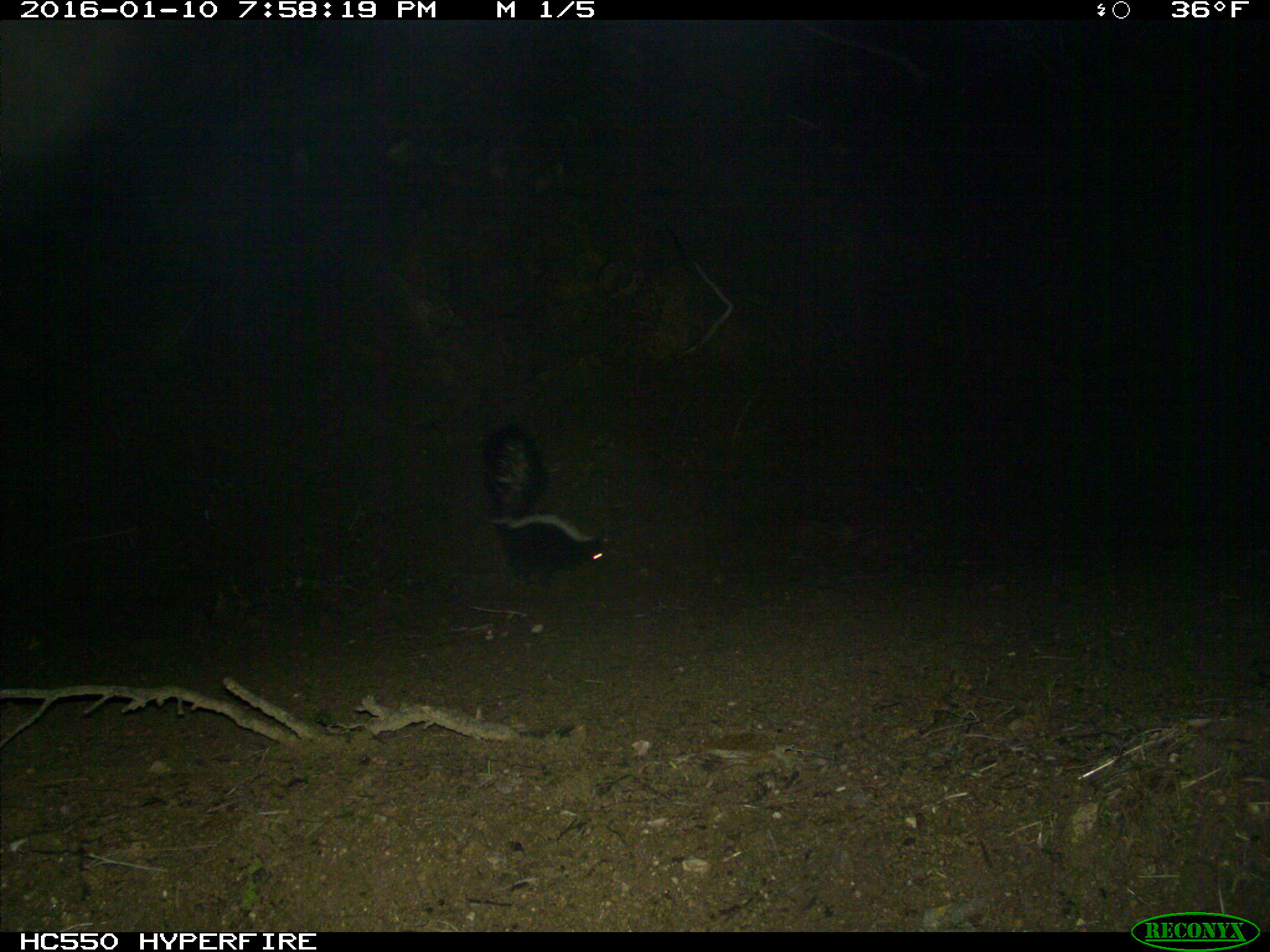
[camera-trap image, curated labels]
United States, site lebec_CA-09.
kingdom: Animalia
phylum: Chordata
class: Mammalia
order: Carnivora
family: Mephitidae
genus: Mephitis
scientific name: Mephitis mephitis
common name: striped skunk